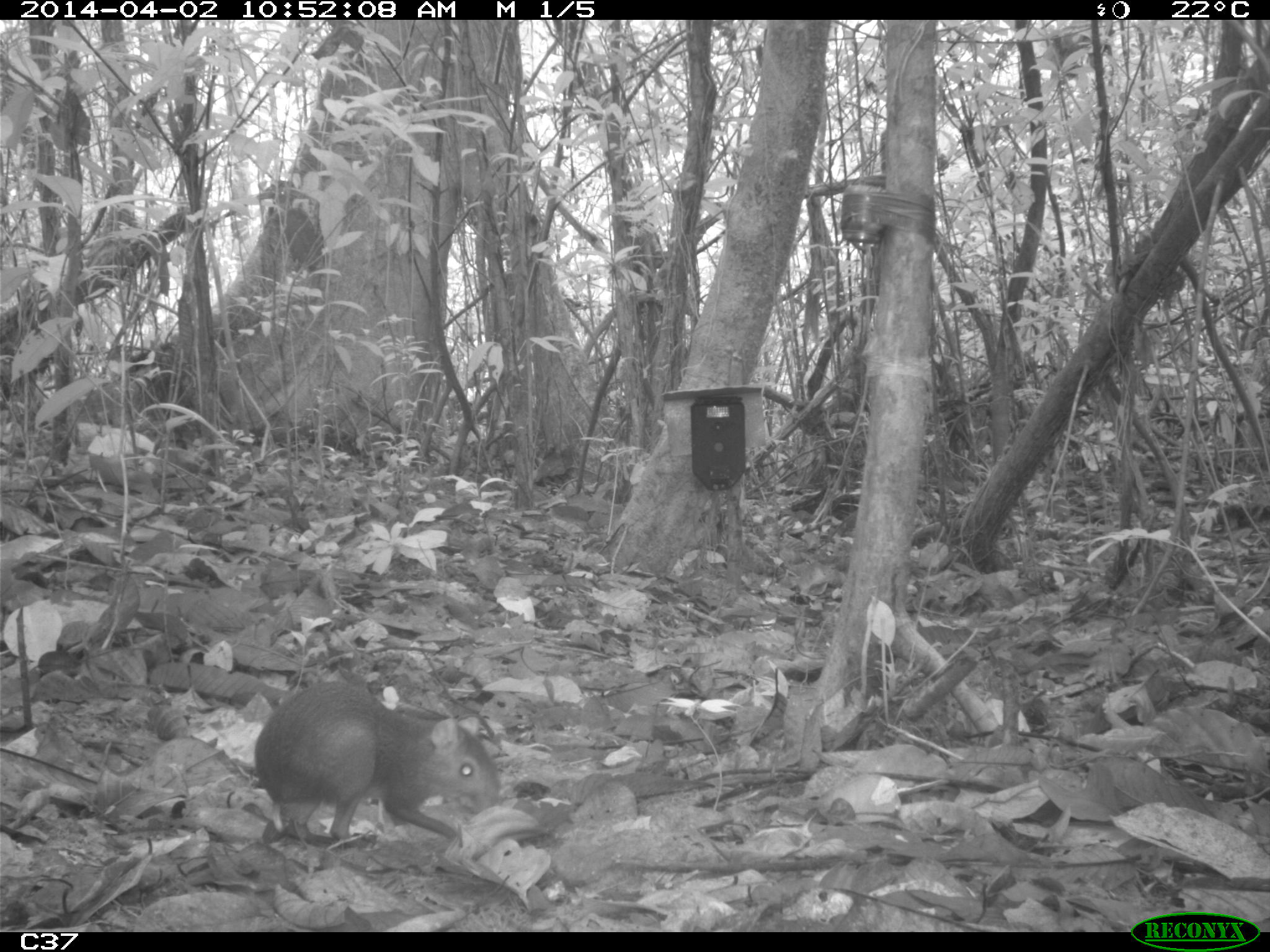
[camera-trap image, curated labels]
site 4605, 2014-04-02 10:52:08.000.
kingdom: Animalia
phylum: Chordata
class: Mammalia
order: Rodentia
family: Dasyproctidae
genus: Myoprocta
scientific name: Myoprocta pratti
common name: green acouchi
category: myoprocta pratii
Myoprocta pratii (green acouchi) (Myoprocta pratti), count 1, age adult.